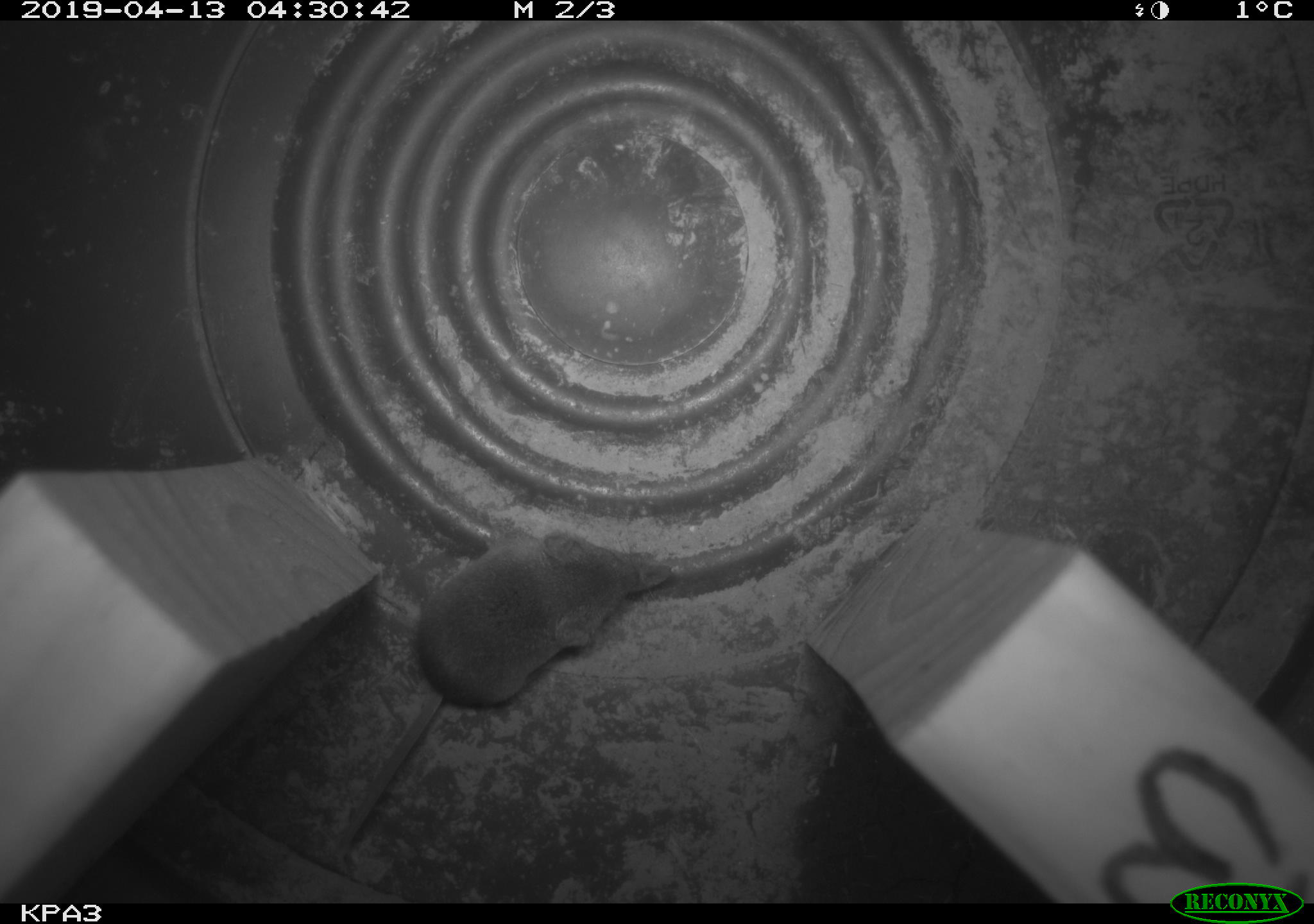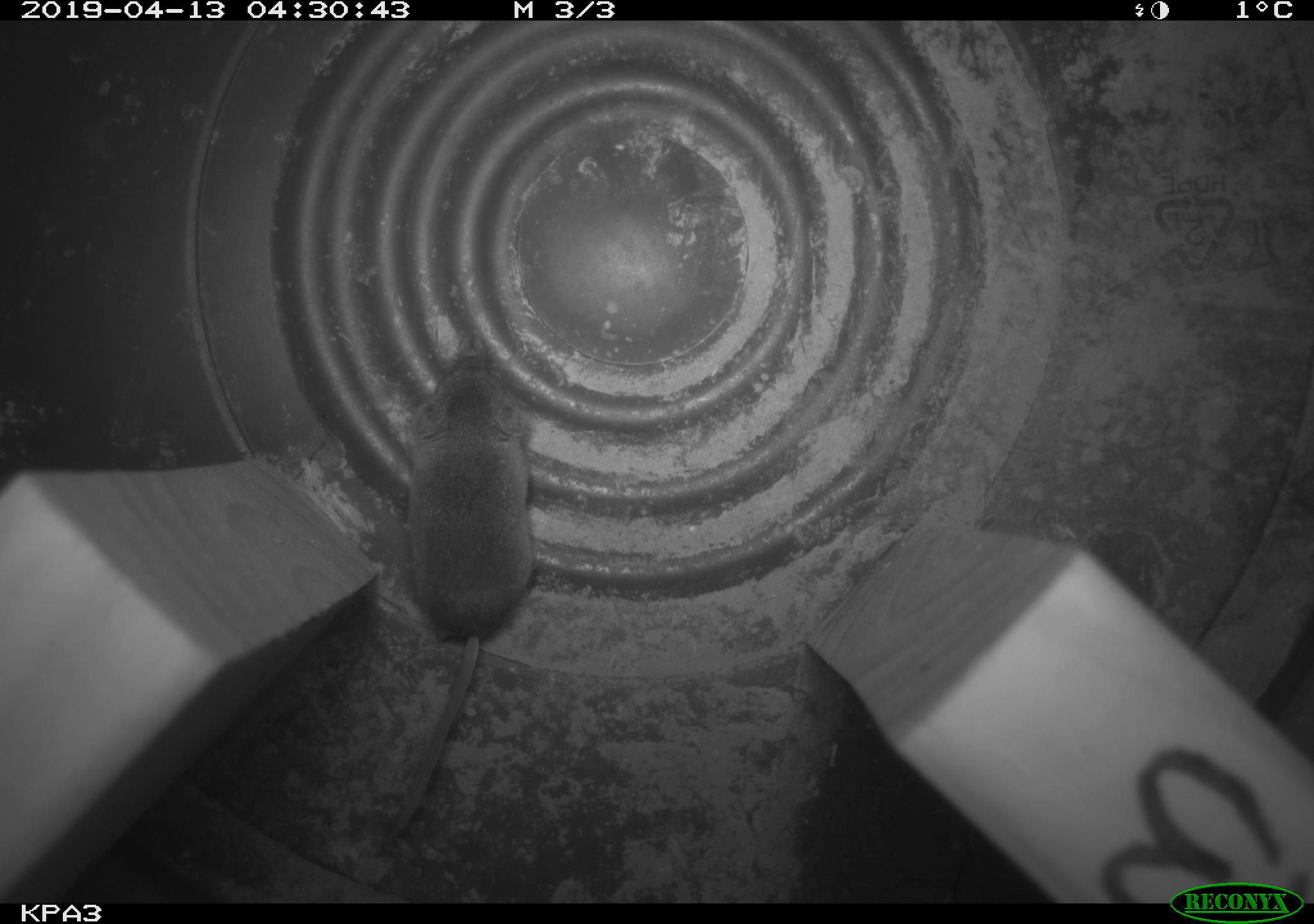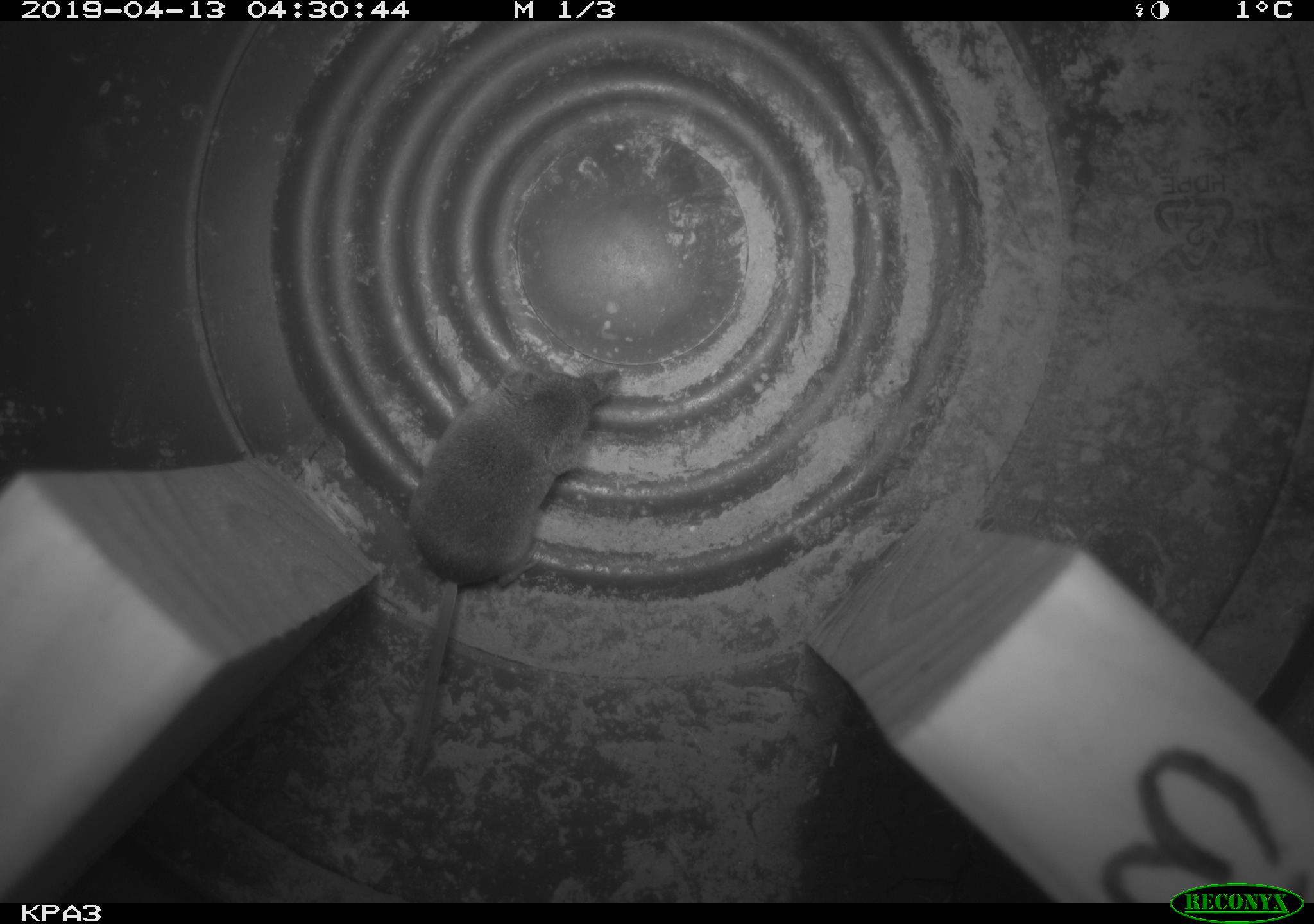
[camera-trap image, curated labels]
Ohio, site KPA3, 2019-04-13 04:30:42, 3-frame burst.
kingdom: Animalia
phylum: Chordata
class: Mammalia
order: Eulipotyphla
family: Soricidae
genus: Sorex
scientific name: Sorex cinereus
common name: masked shrew